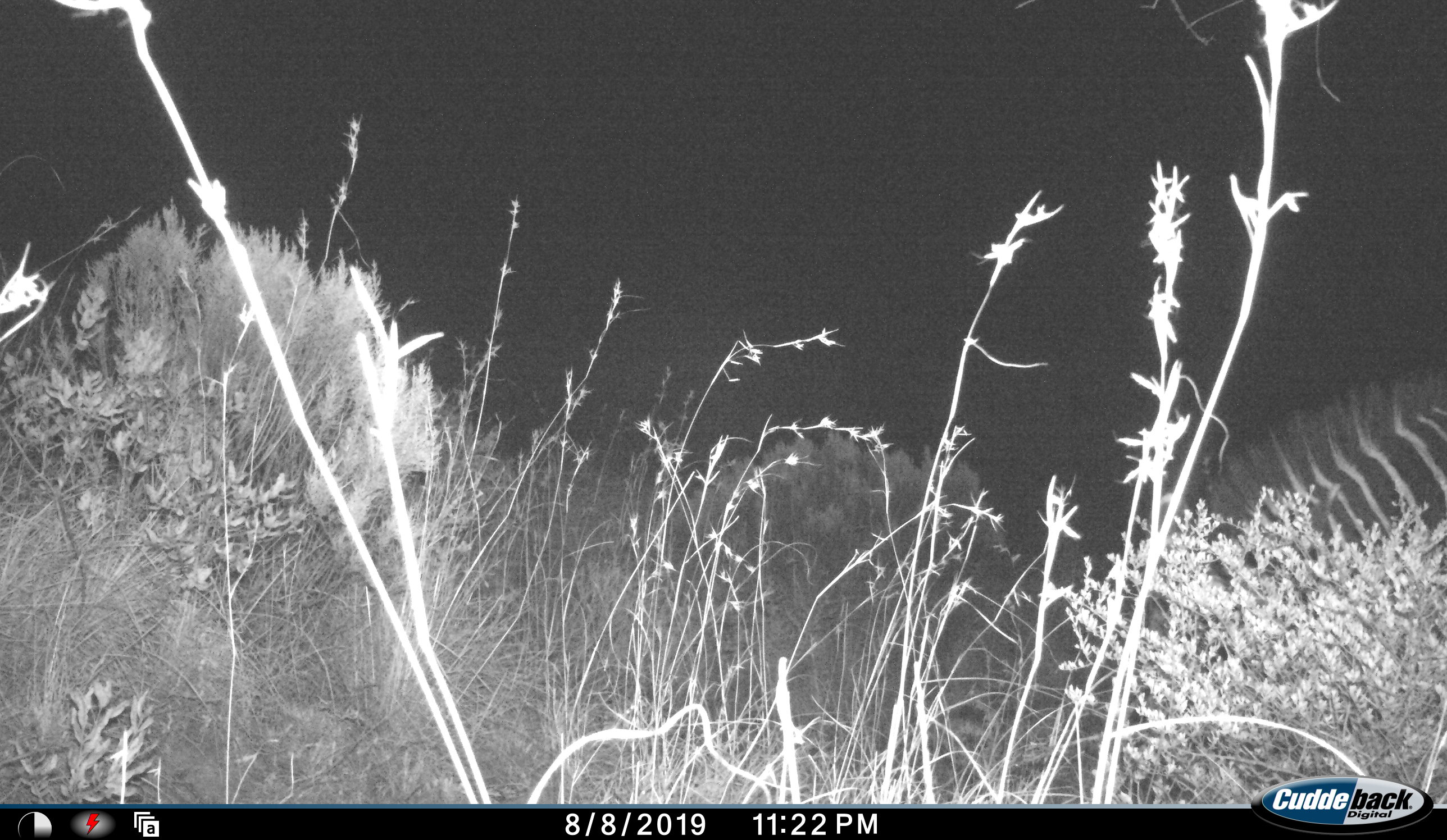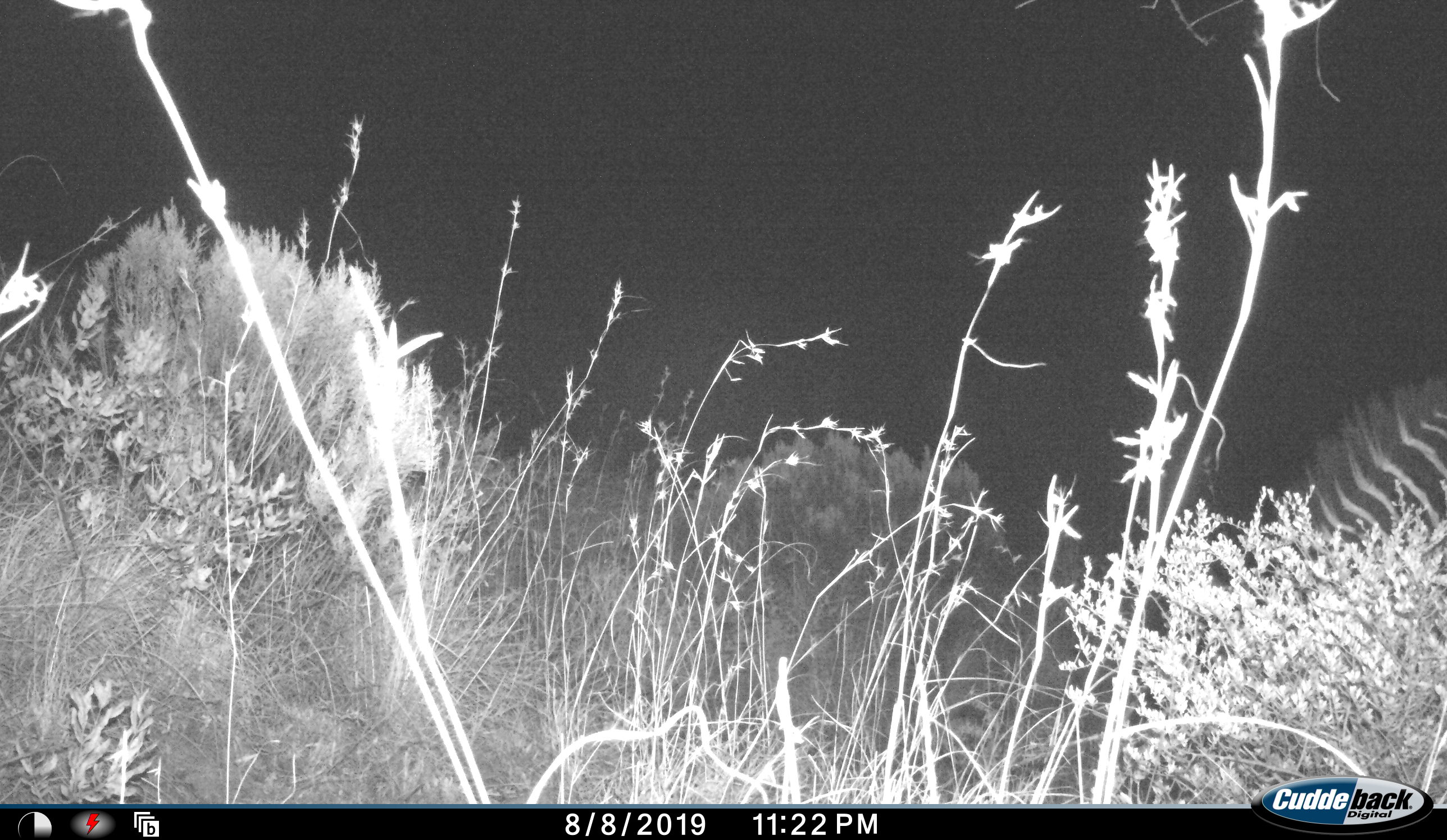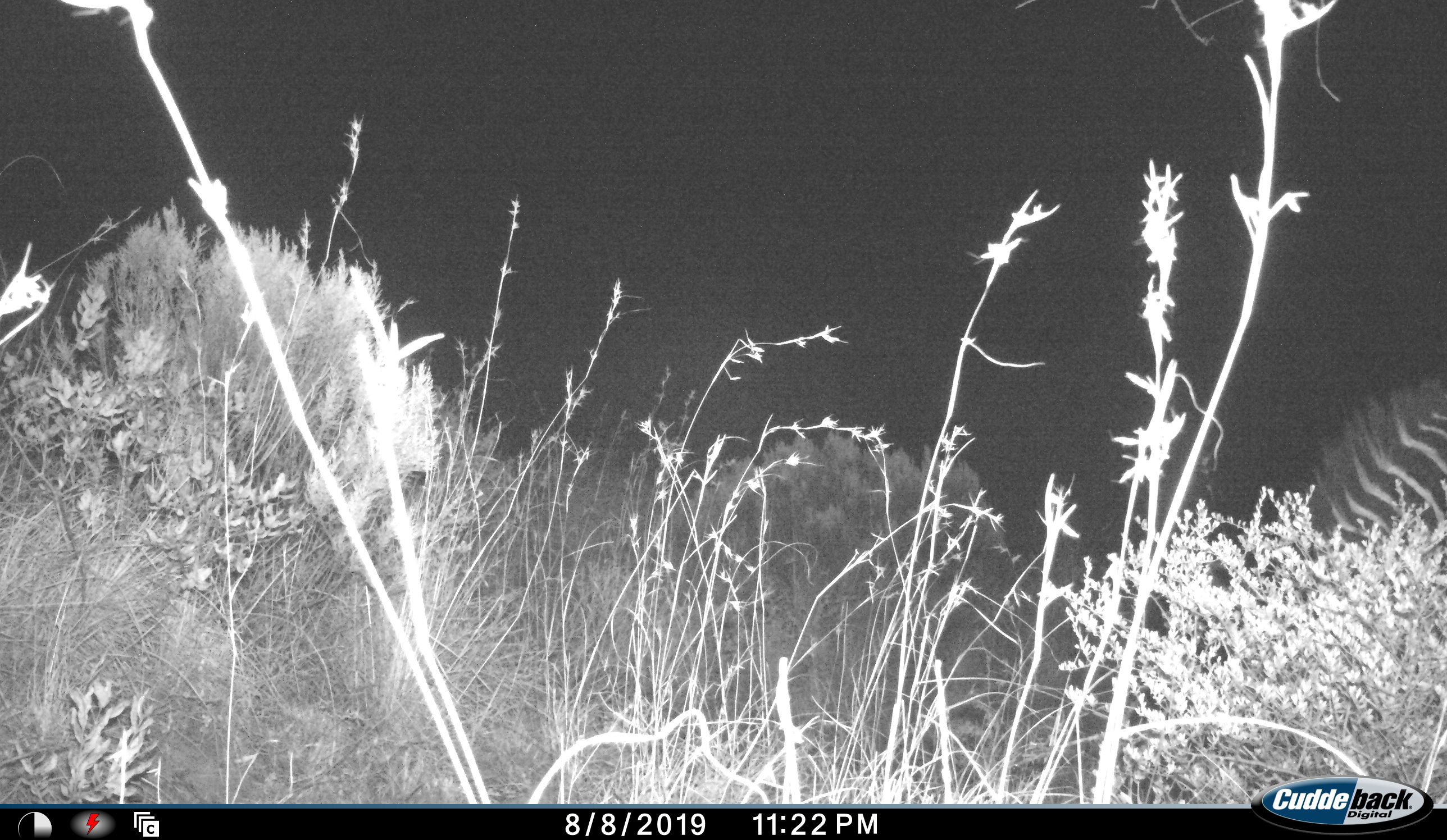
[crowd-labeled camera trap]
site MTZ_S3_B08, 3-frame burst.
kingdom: Animalia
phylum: Chordata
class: Mammalia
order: Perissodactyla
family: Equidae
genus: Equus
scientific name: Equus zebra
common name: mountain zebra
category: zebramountain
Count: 1.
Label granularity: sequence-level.